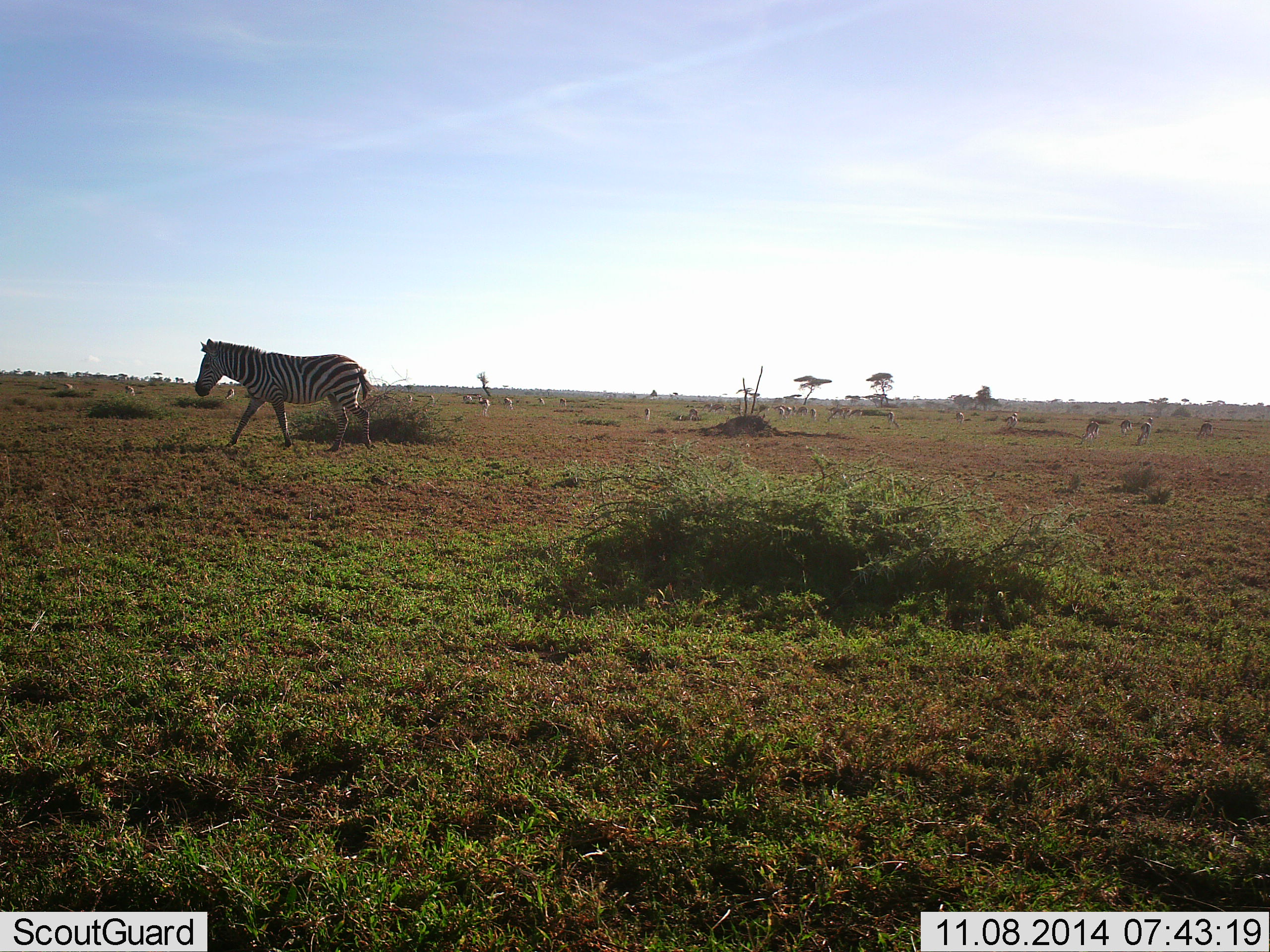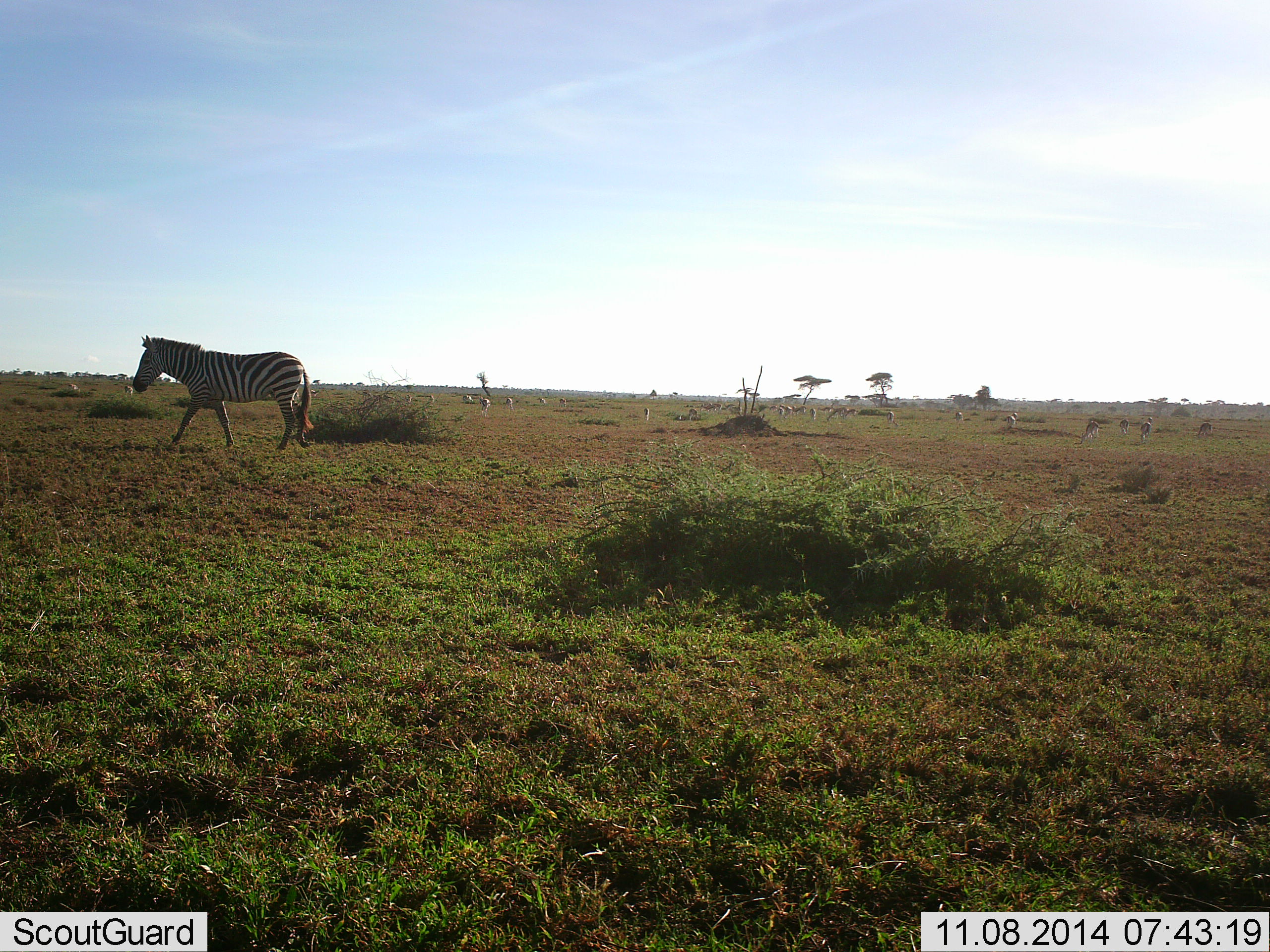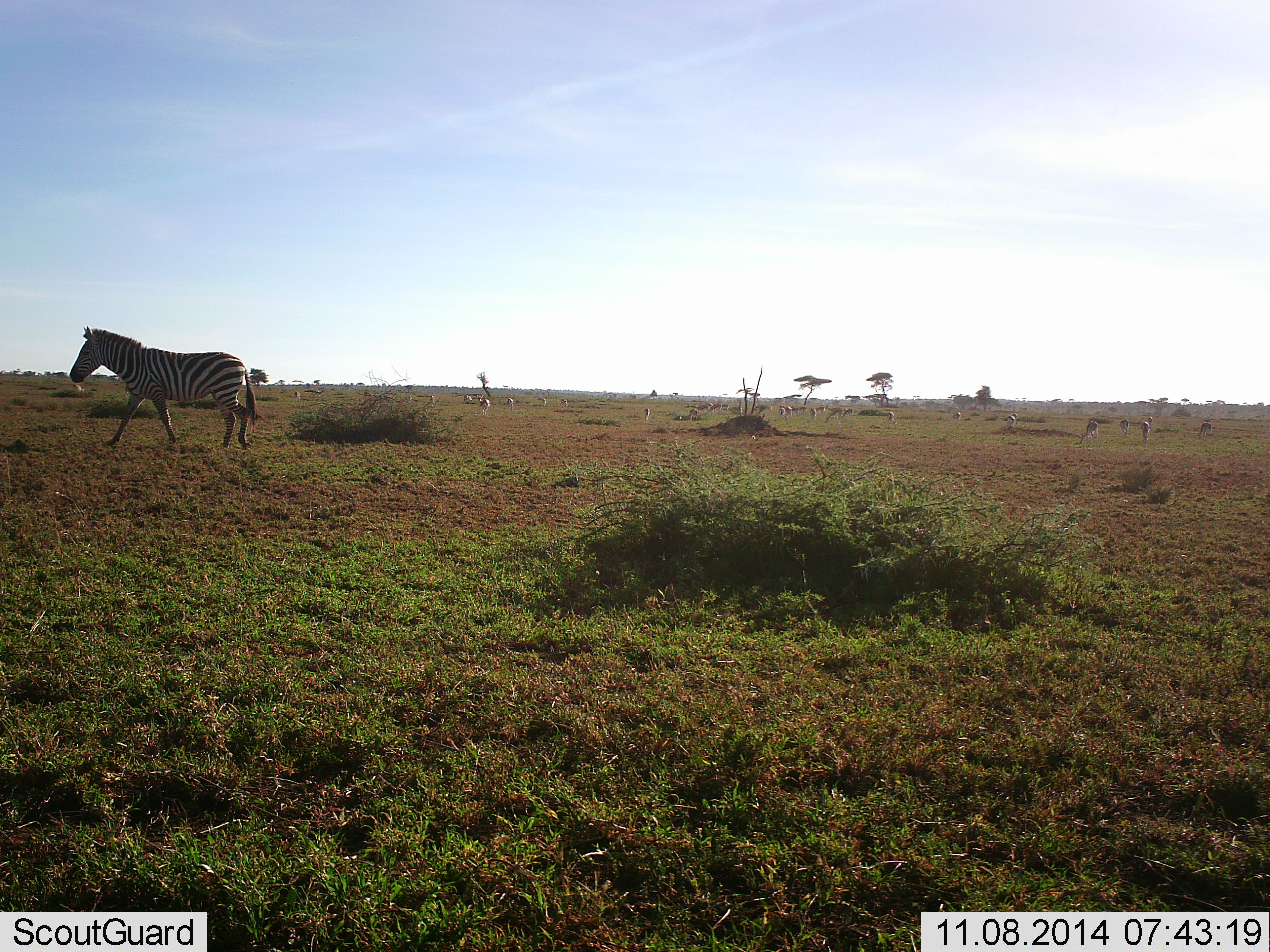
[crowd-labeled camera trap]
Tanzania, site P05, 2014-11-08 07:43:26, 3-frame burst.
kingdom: Animalia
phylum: Chordata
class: Mammalia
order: Perissodactyla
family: Equidae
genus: Equus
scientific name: Equus quagga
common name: plains zebra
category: zebra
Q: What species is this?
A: Zebra (plains zebra) (Equus quagga).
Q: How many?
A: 1.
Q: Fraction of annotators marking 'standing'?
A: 21%.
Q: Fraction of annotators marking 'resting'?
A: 0%.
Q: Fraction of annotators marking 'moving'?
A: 100%.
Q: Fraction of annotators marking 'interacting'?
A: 0%.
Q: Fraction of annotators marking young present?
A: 0%.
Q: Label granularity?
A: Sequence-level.